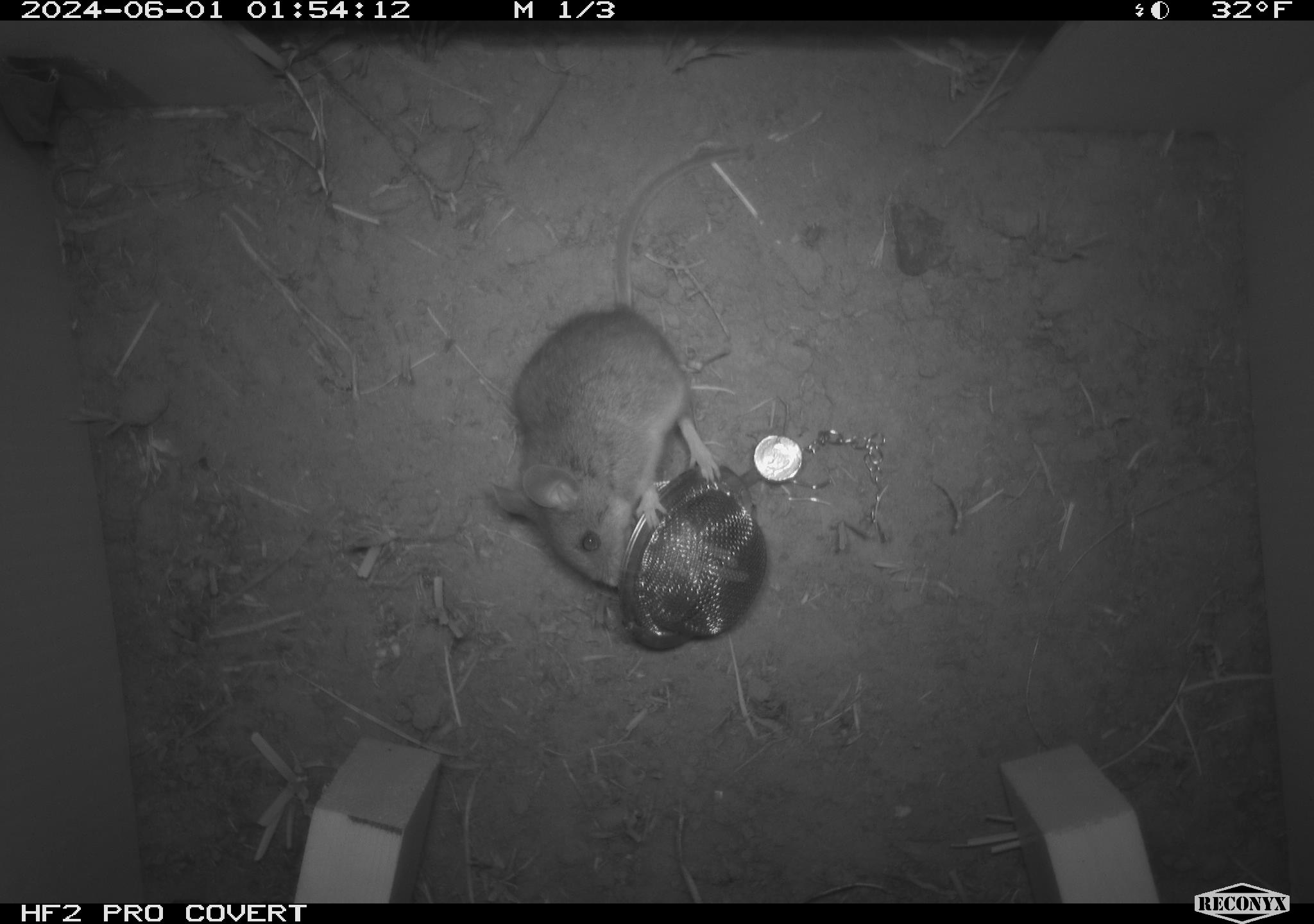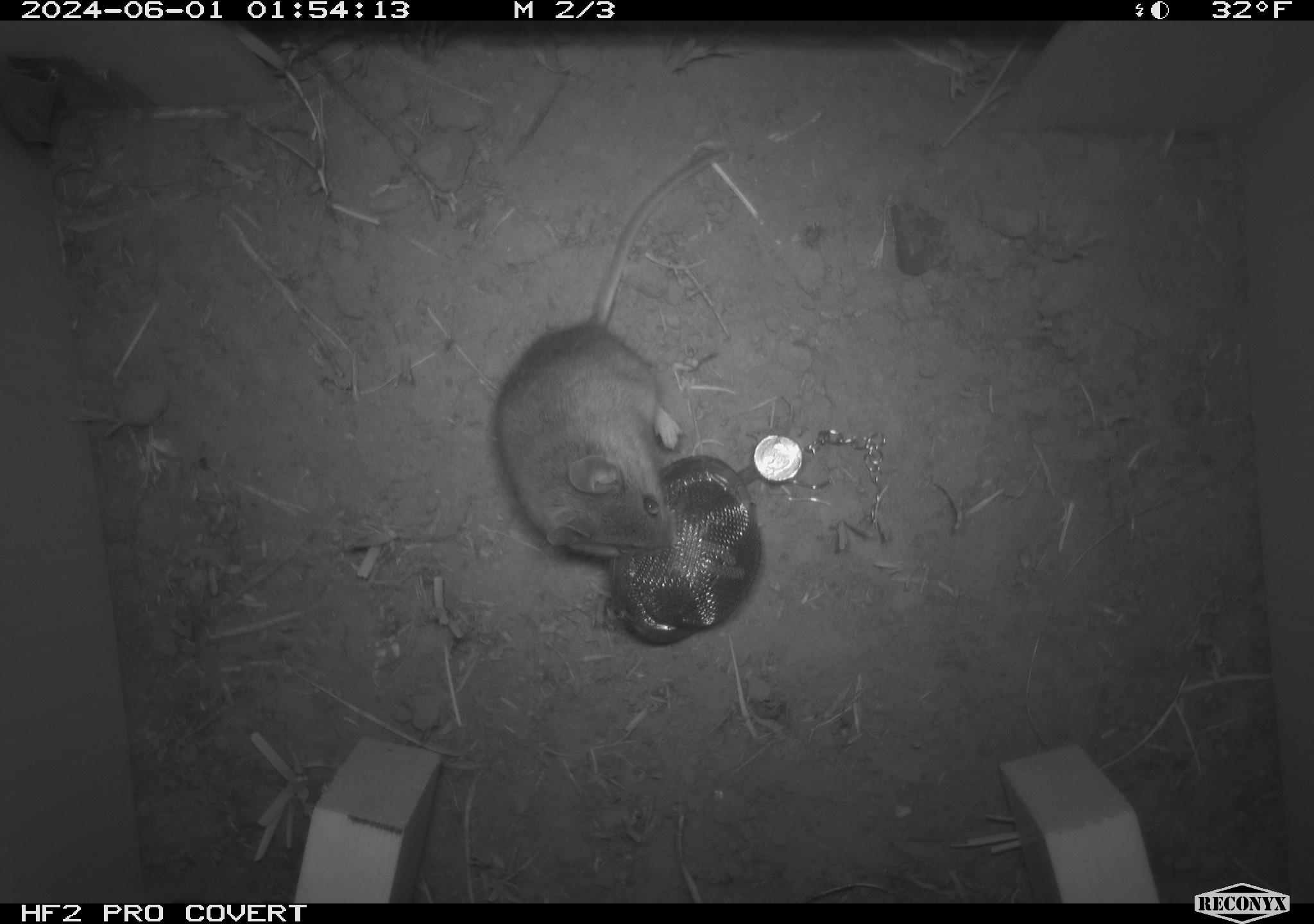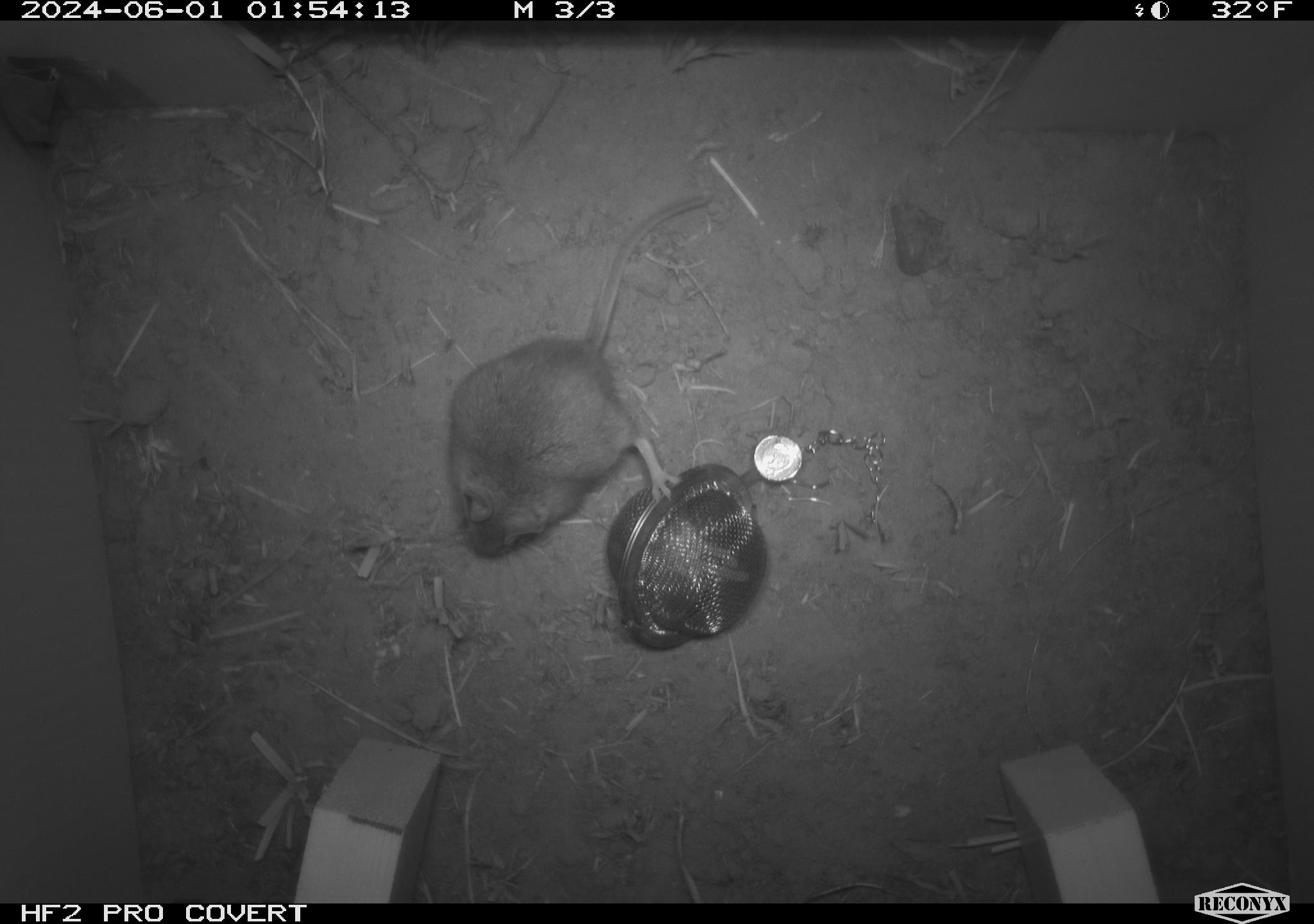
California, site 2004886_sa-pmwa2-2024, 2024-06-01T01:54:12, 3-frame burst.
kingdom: Animalia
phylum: Chordata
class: Mammalia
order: Rodentia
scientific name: Rodentia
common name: mouse species